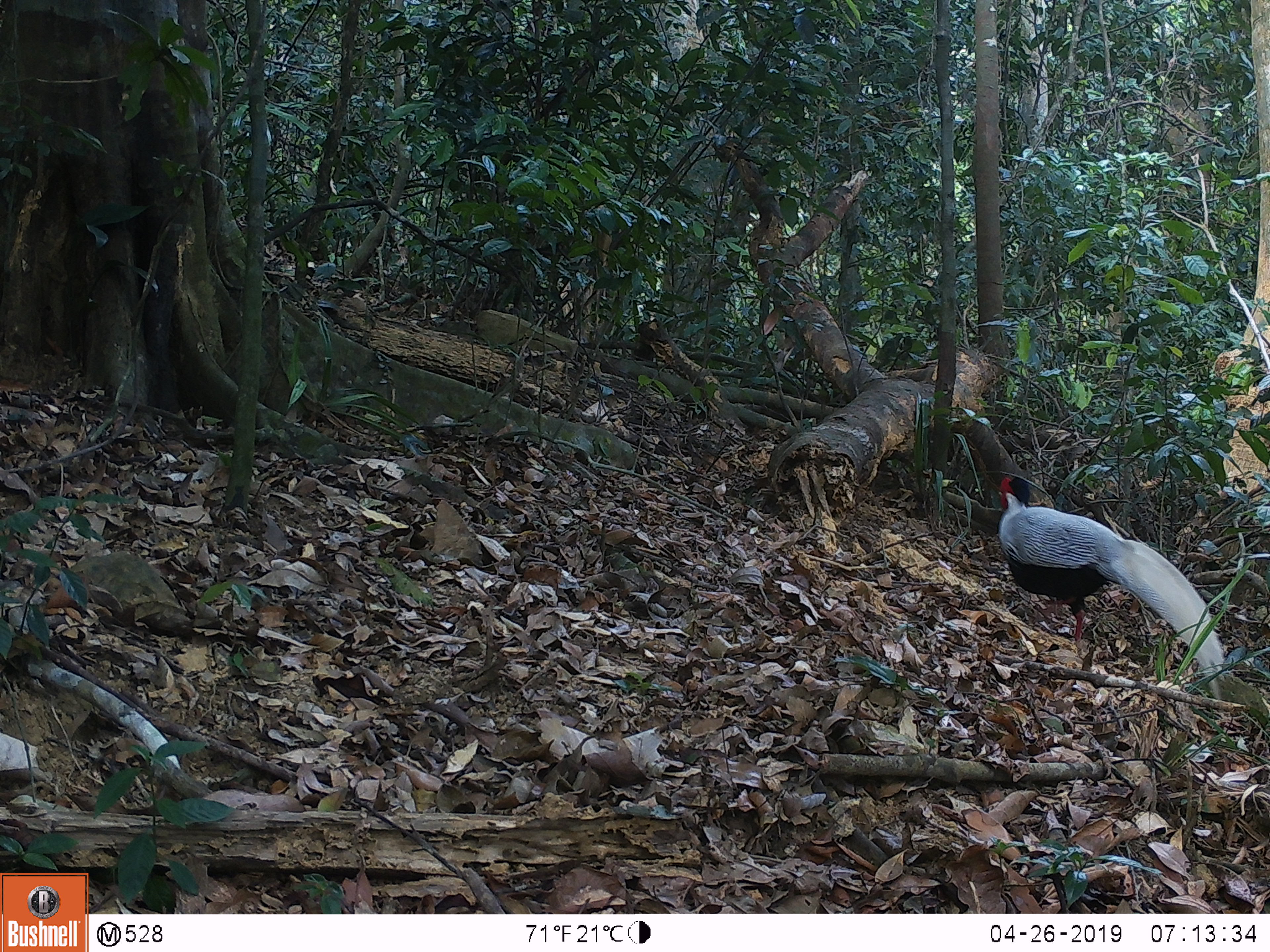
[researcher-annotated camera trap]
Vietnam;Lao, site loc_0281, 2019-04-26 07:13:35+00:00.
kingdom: Animalia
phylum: Chordata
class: Aves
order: Galliformes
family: Phasianidae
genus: Lophura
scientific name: Lophura nycthemera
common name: silver pheasant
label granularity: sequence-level